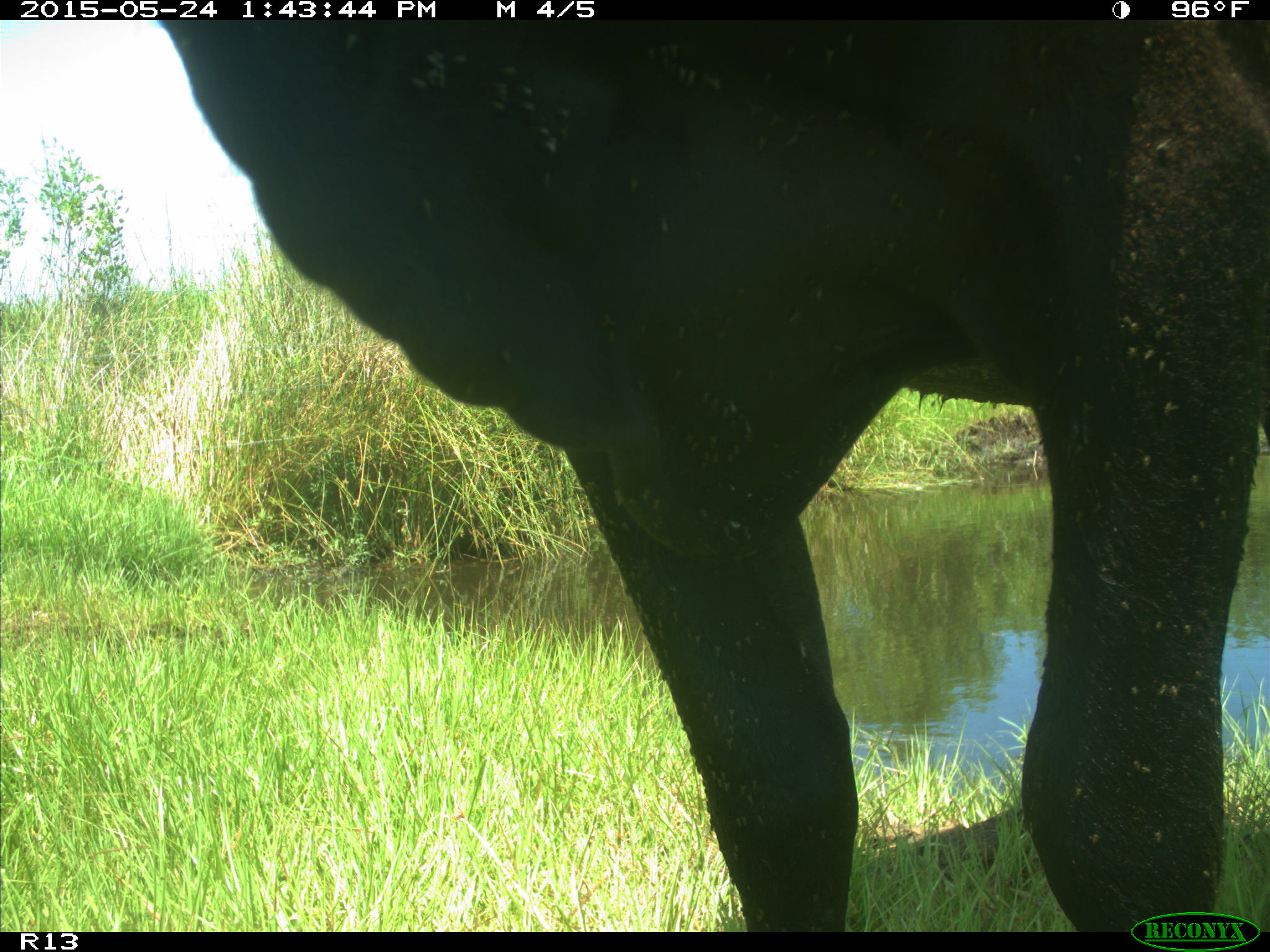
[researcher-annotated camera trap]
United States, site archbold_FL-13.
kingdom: Animalia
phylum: Chordata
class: Mammalia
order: Artiodactyla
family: Bovidae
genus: Bos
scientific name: Bos taurus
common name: domestic cow